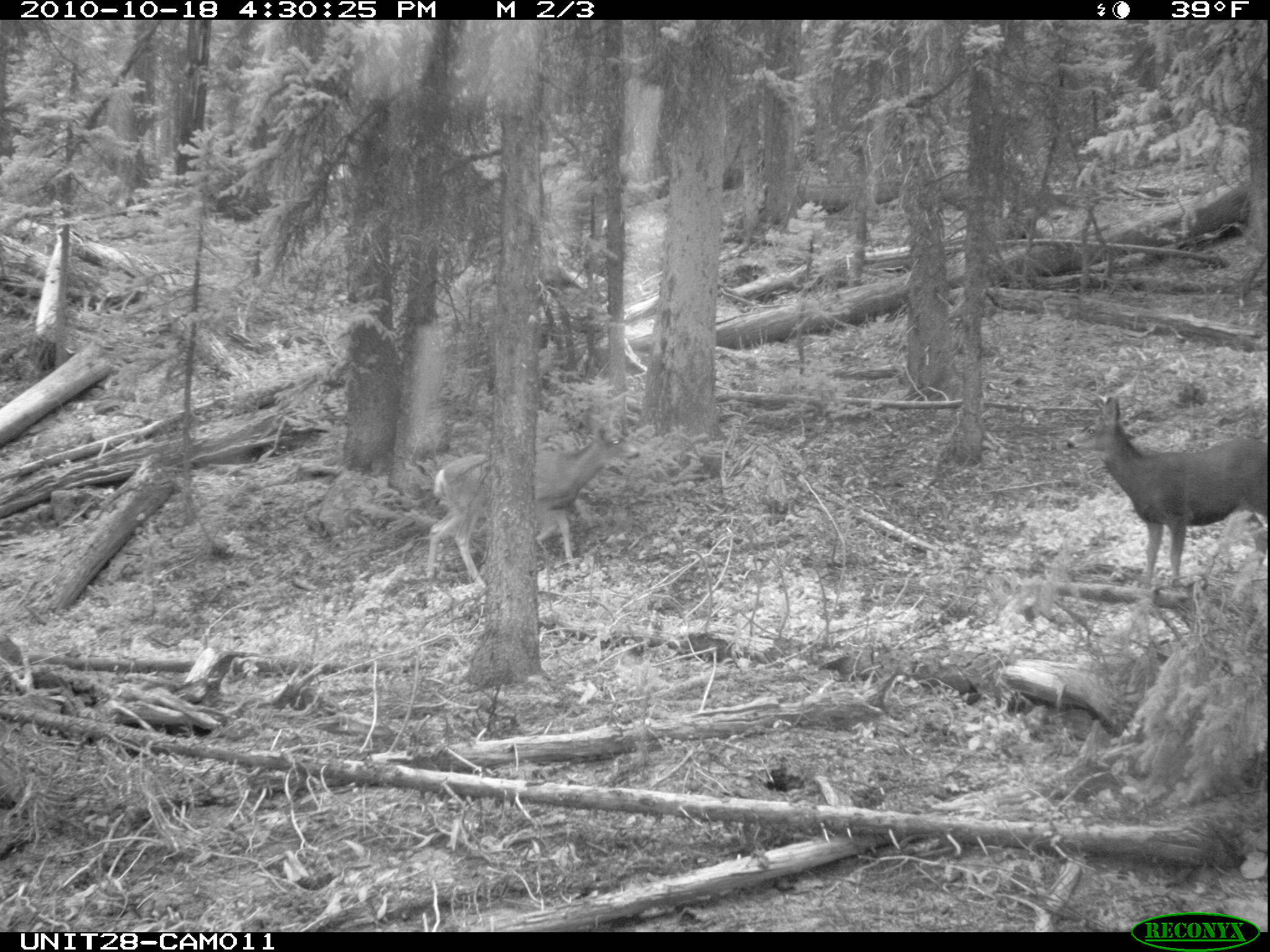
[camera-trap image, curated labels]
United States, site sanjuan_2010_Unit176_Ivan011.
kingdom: Animalia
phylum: Chordata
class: Mammalia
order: Artiodactyla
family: Cervidae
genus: Odocoileus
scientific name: Odocoileus hemionus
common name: mule deer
Odocoileus hemionus (mule deer).